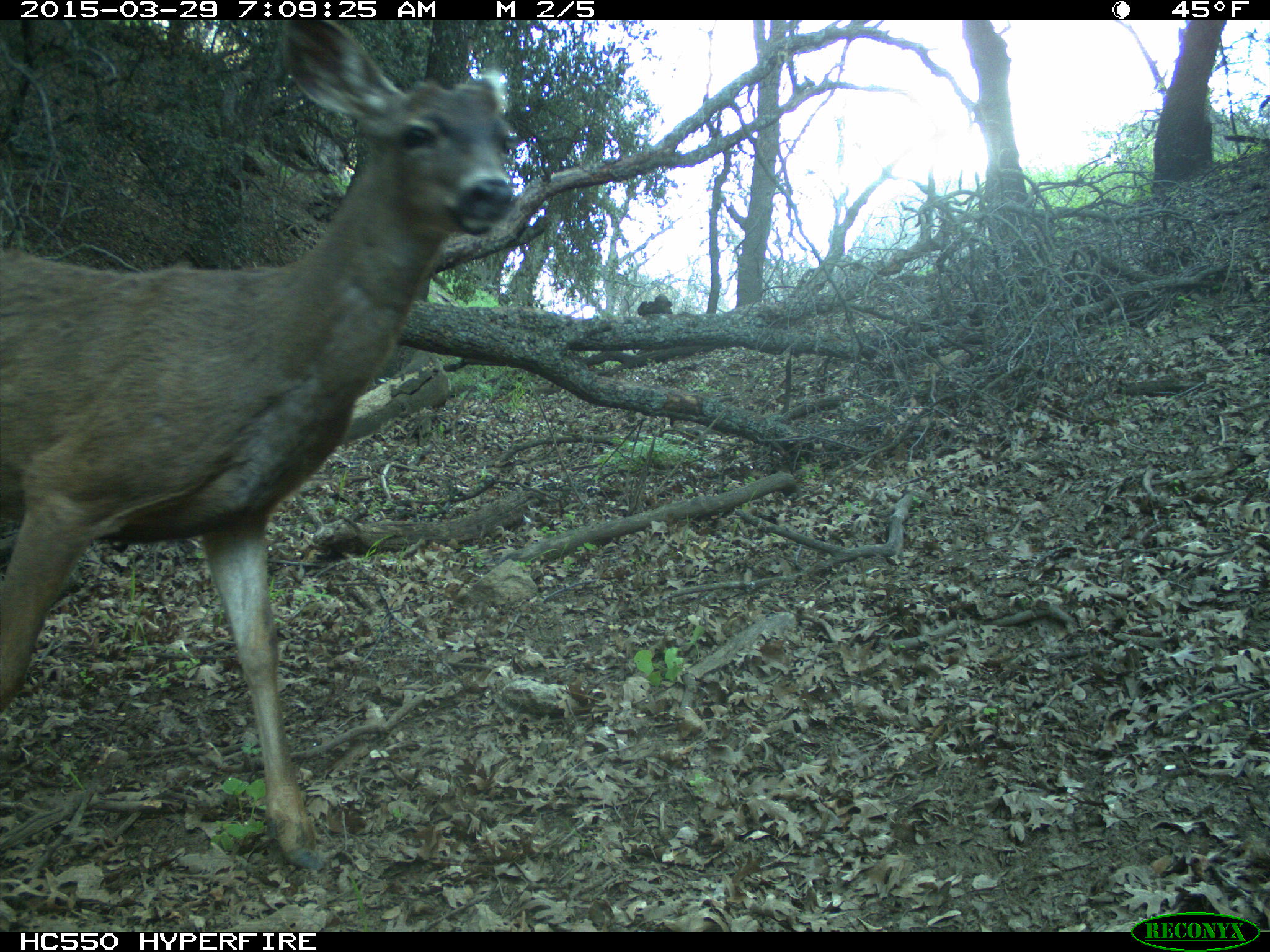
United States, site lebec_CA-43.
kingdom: Animalia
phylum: Chordata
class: Mammalia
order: Artiodactyla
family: Cervidae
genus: Odocoileus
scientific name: Odocoileus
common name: deer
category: unidentified deer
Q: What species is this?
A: Unidentified deer (deer) (Odocoileus).